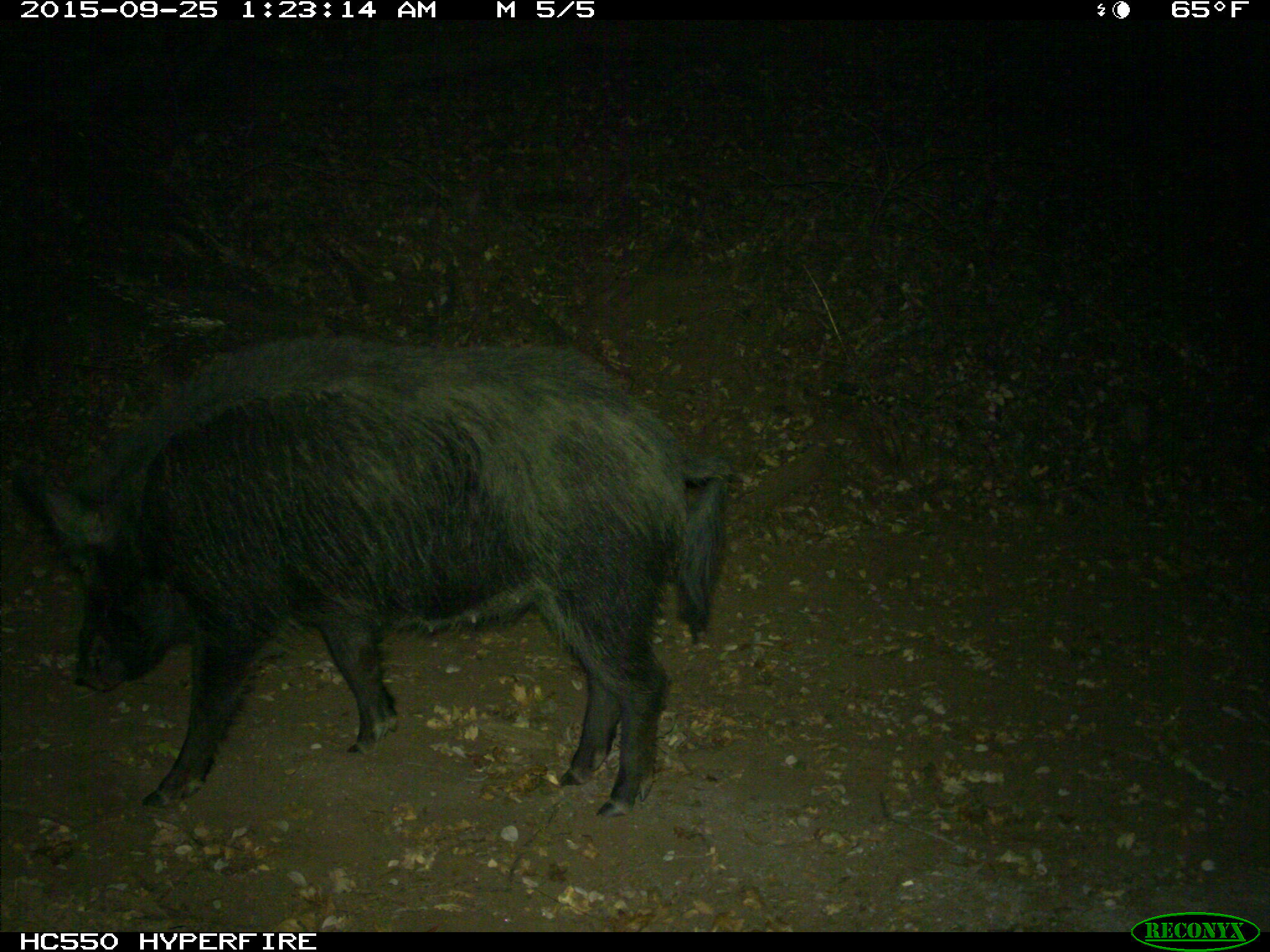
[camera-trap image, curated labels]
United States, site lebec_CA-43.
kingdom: Animalia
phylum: Chordata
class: Mammalia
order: Artiodactyla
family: Suidae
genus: Sus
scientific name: Sus scrofa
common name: wild boar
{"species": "Sus scrofa (wild boar)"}